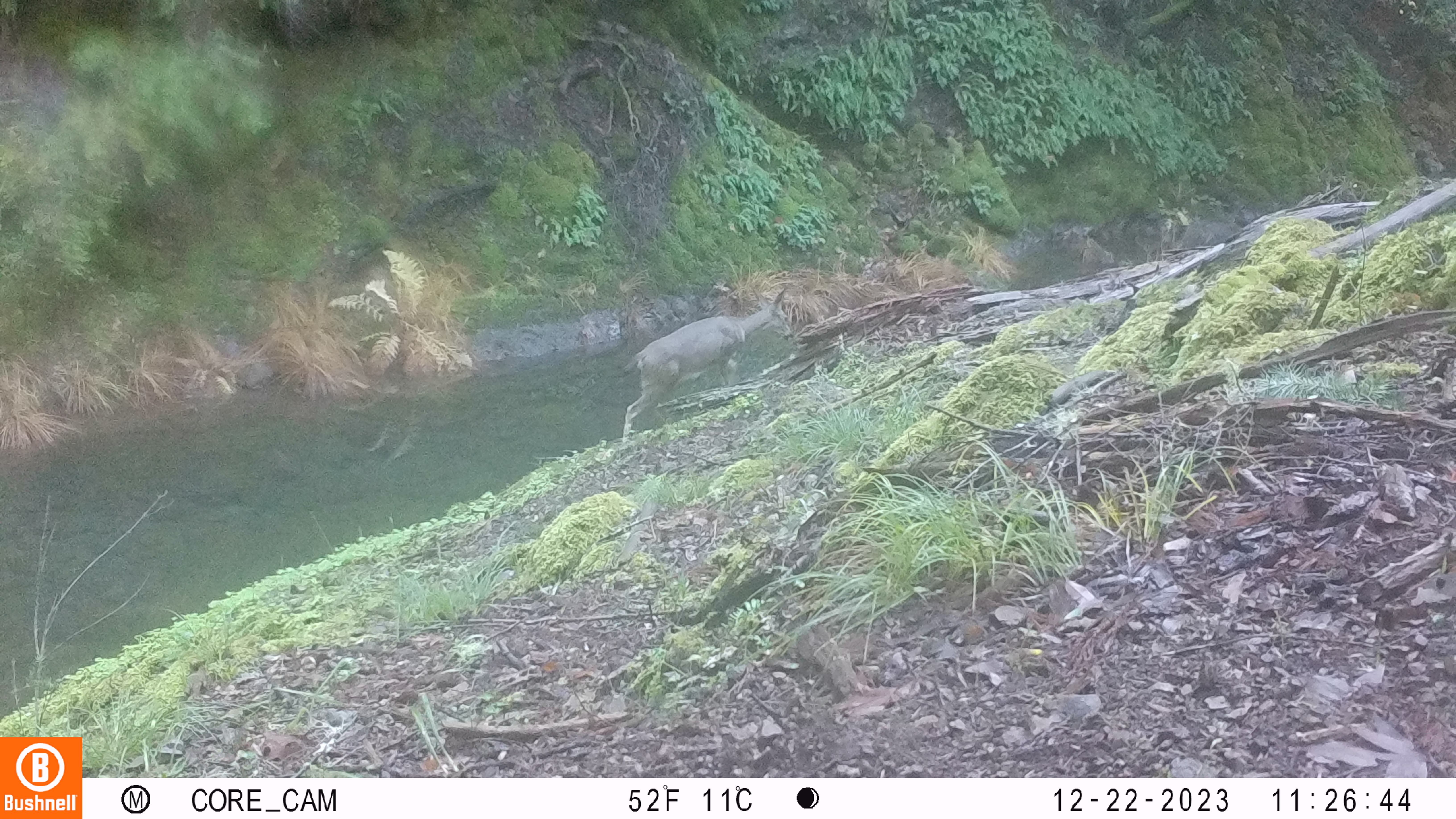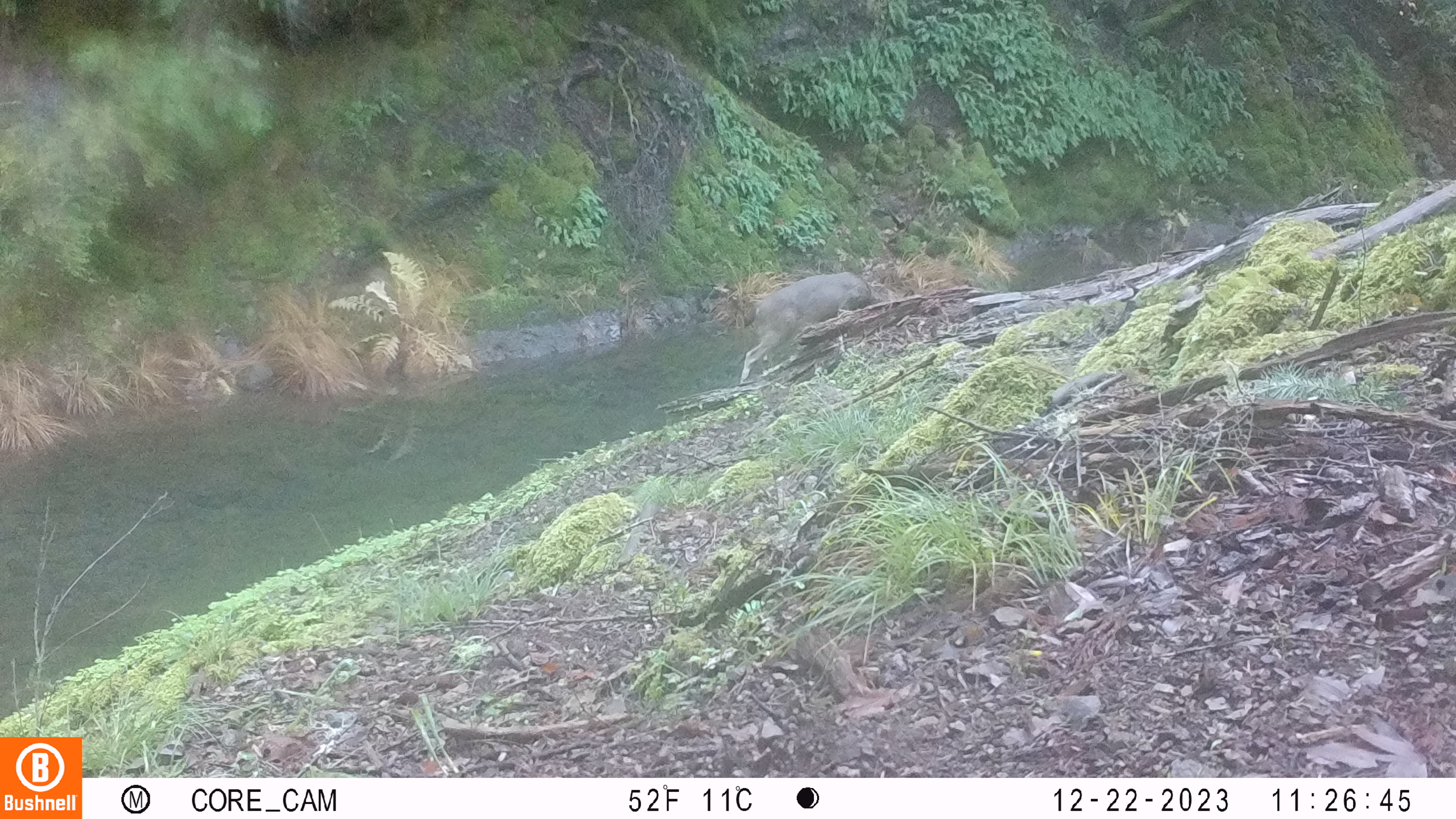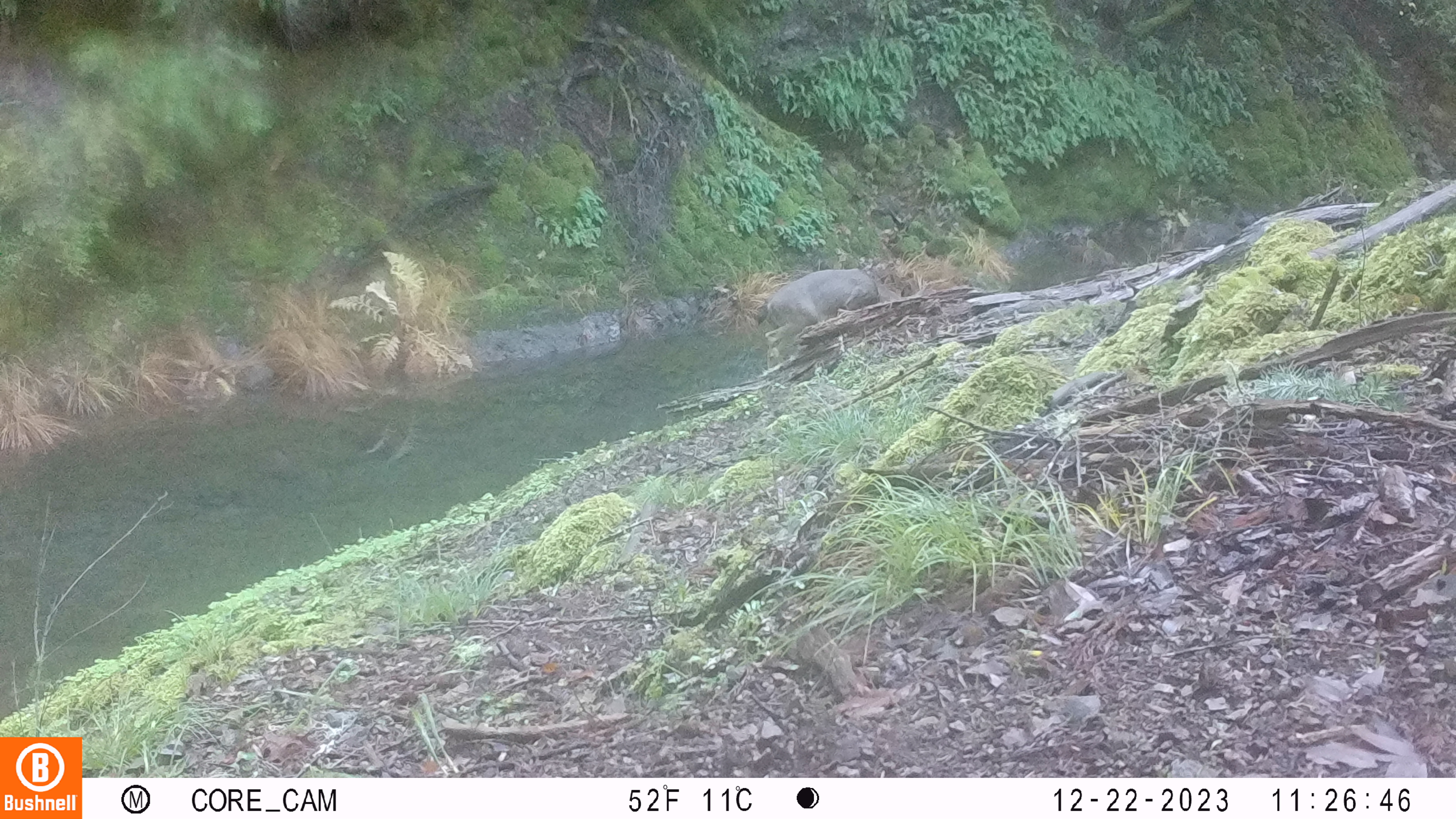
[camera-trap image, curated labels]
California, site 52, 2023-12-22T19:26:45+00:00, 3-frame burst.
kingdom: Animalia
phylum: Chordata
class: Mammalia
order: Artiodactyla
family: Cervidae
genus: Odocoileus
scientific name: Odocoileus hemionus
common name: mule deer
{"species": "mule deer (Odocoileus hemionus)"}